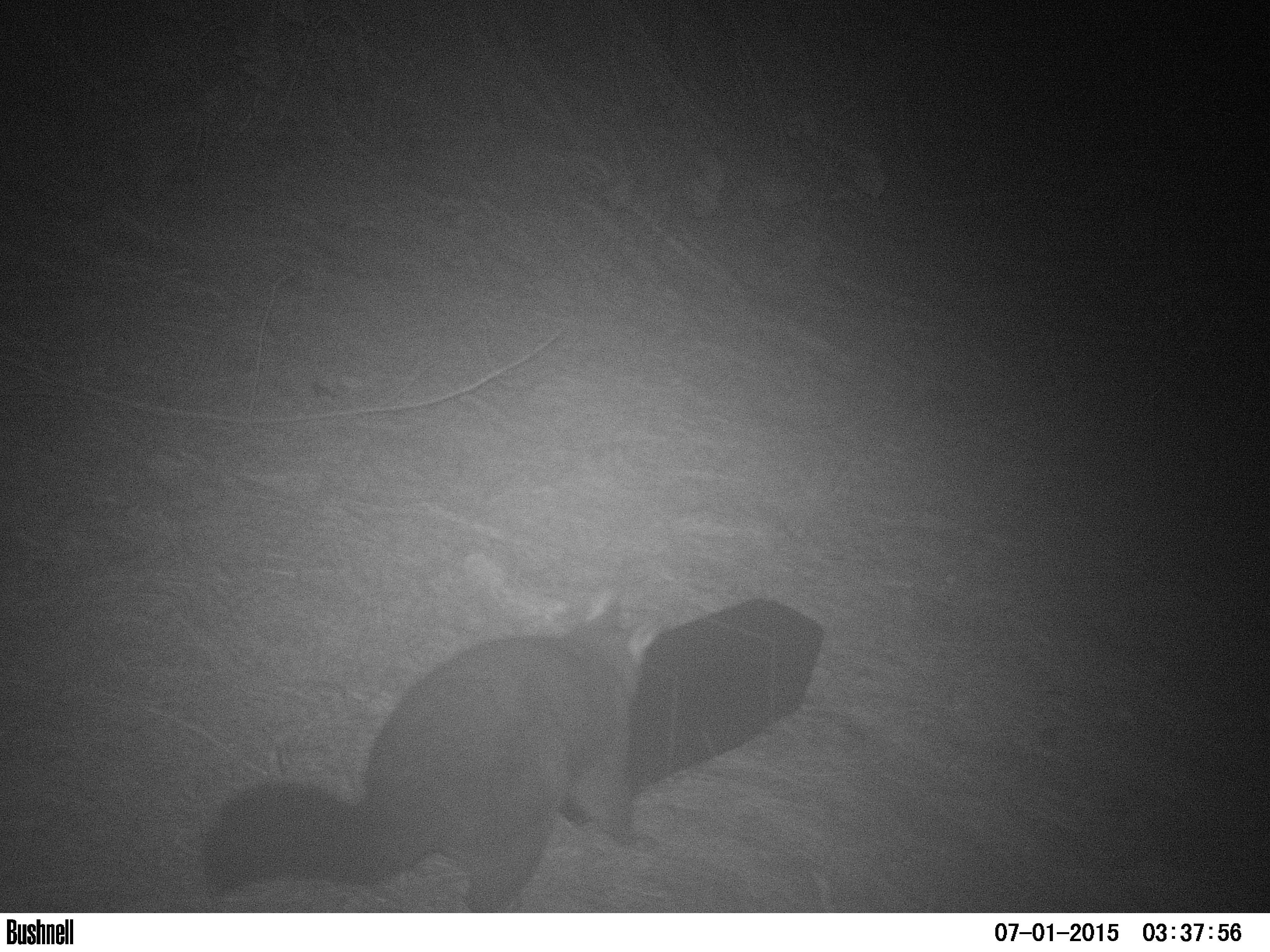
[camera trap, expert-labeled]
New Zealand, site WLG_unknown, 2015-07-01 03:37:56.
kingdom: Animalia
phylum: Chordata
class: Mammalia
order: Diprotodontia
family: Phalangeridae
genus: Trichosurus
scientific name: Trichosurus vulpecula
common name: common brushtail possum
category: possum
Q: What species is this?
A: Possum (common brushtail possum) (Trichosurus vulpecula).